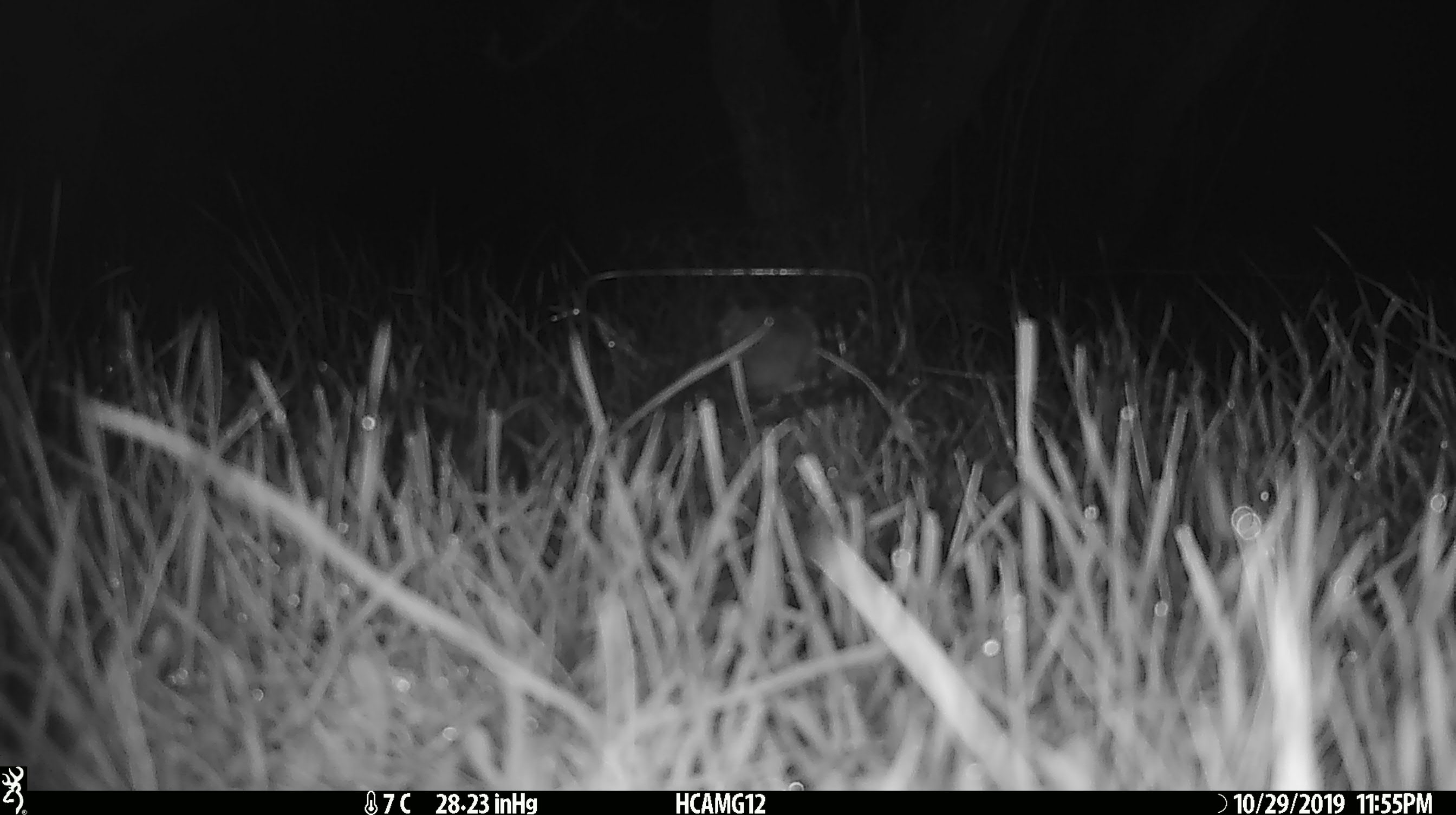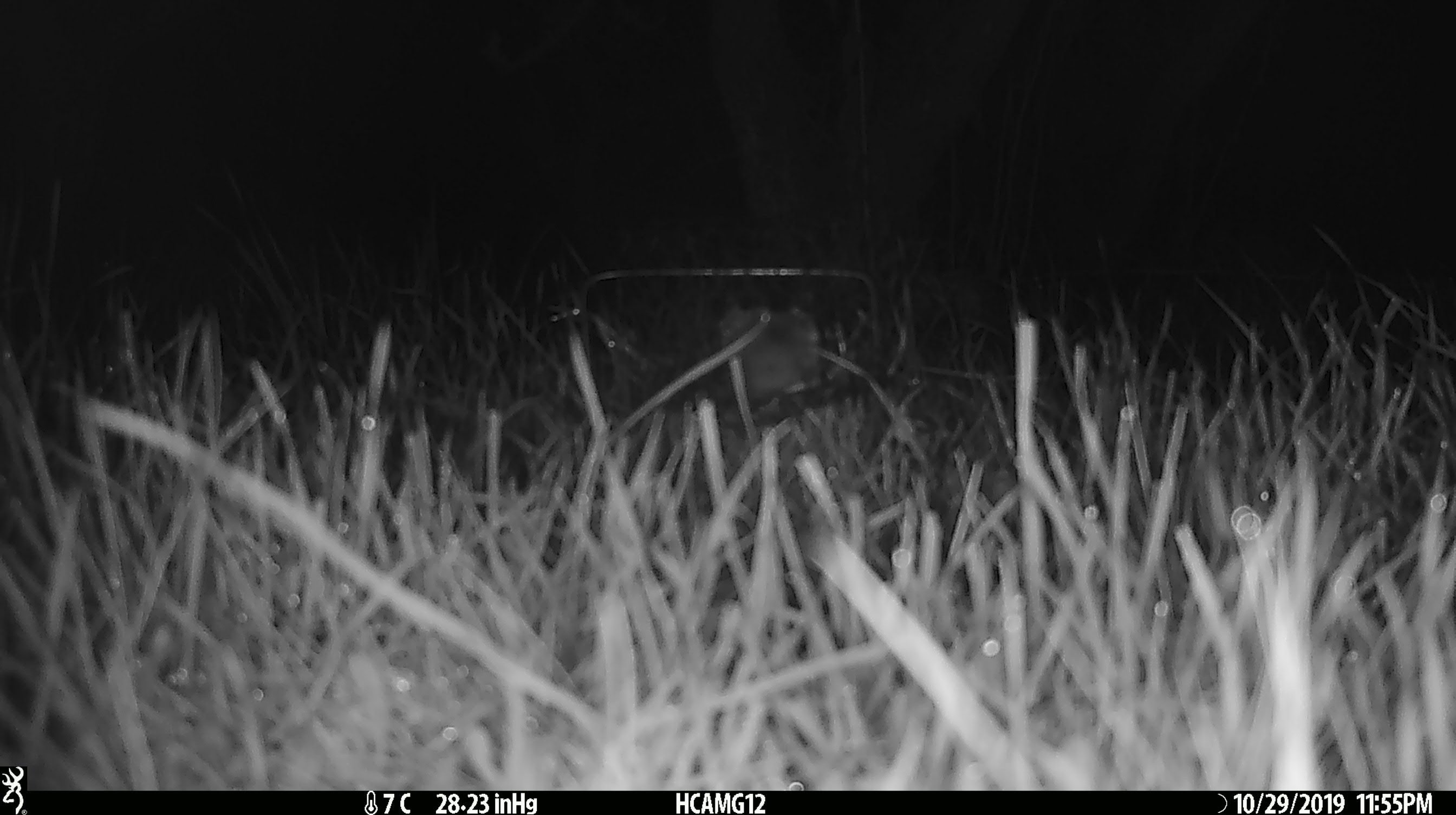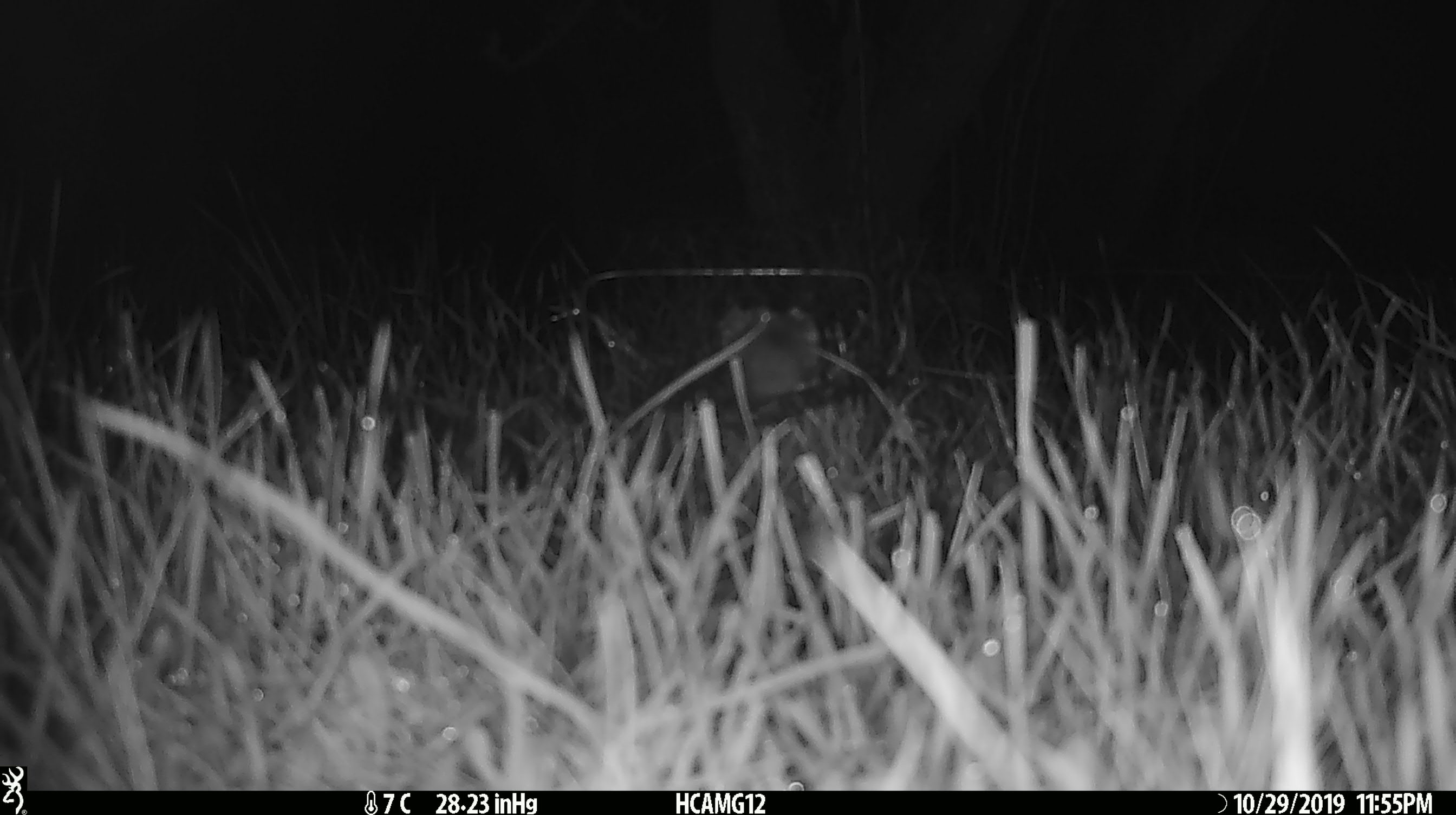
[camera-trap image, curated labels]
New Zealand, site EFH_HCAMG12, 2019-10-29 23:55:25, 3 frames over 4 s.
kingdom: Animalia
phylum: Chordata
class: Mammalia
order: Rodentia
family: Muridae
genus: Mus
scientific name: Mus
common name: mouse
Mouse (Mus).